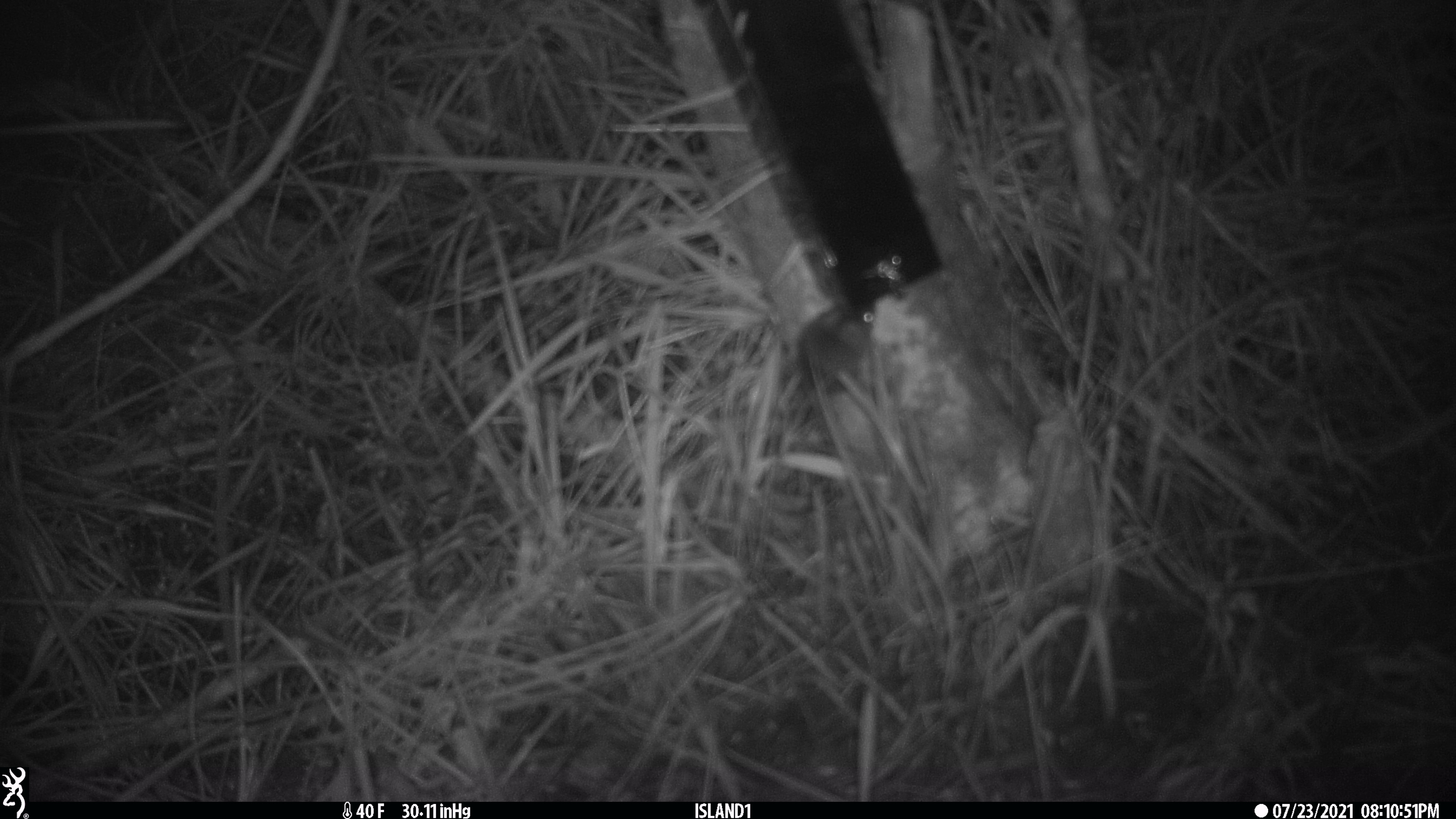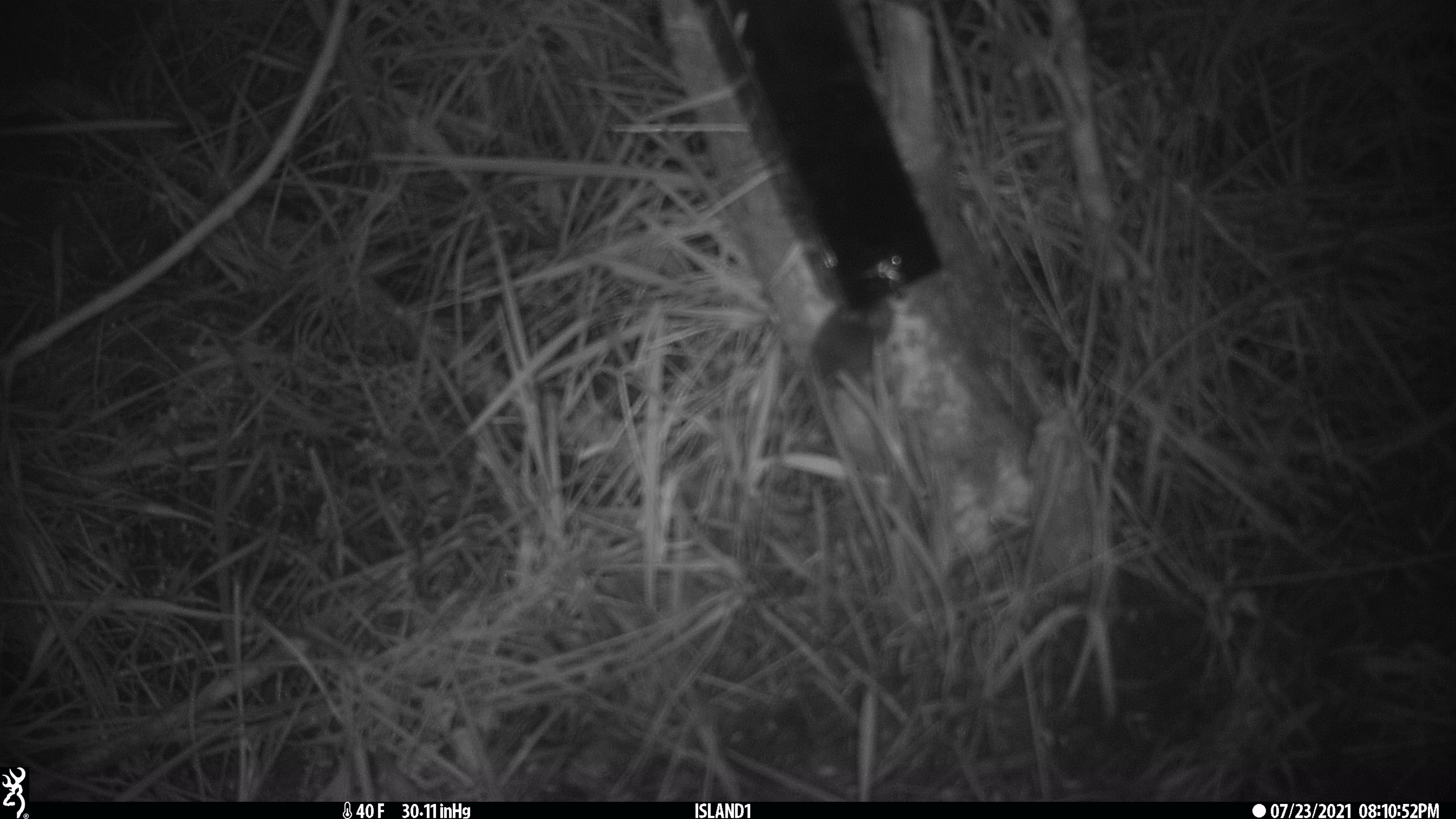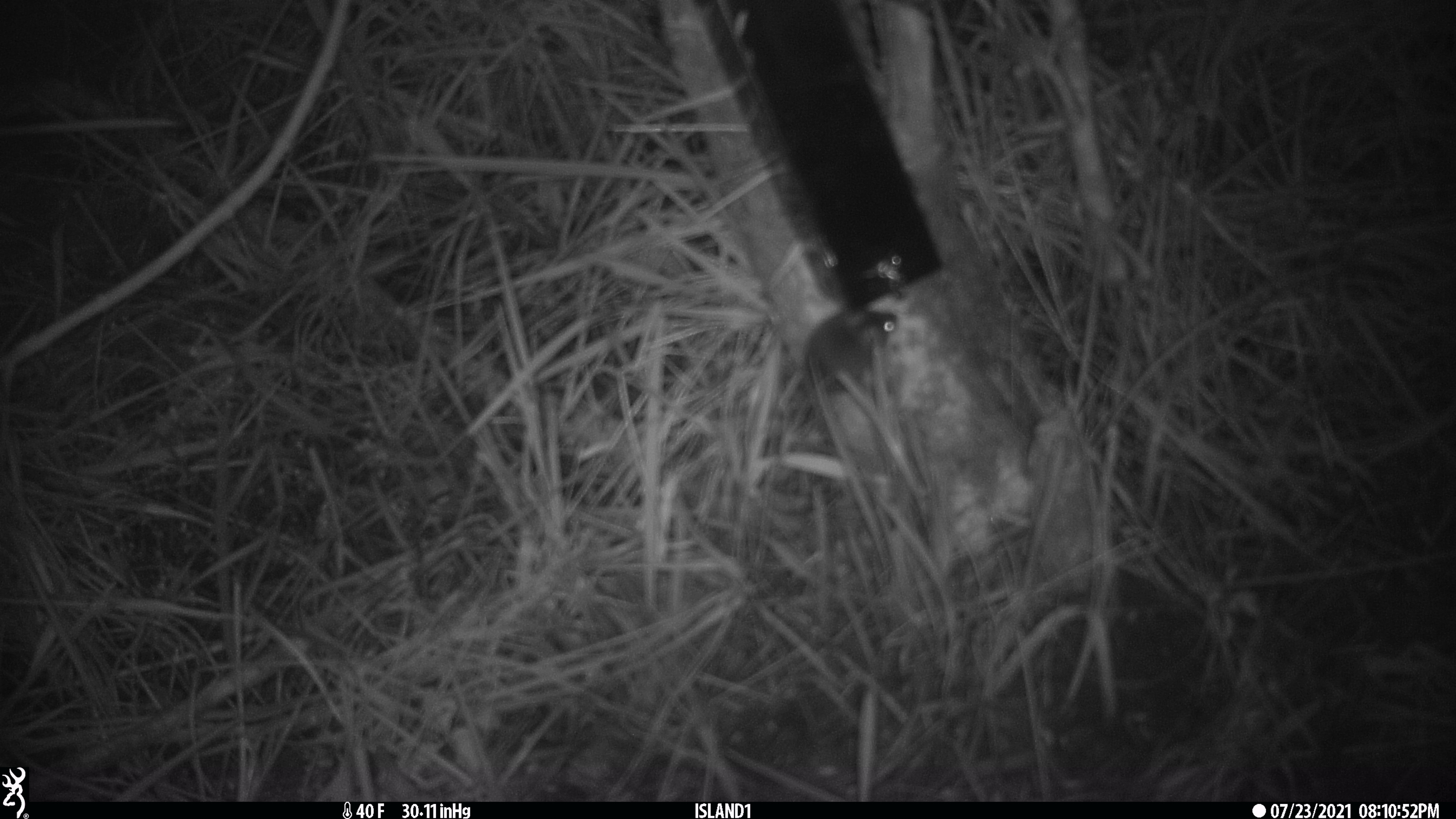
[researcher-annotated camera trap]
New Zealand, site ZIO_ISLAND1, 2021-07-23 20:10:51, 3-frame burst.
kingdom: Animalia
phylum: Chordata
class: Mammalia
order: Rodentia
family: Muridae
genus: Mus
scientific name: Mus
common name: mouse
Mouse (Mus).